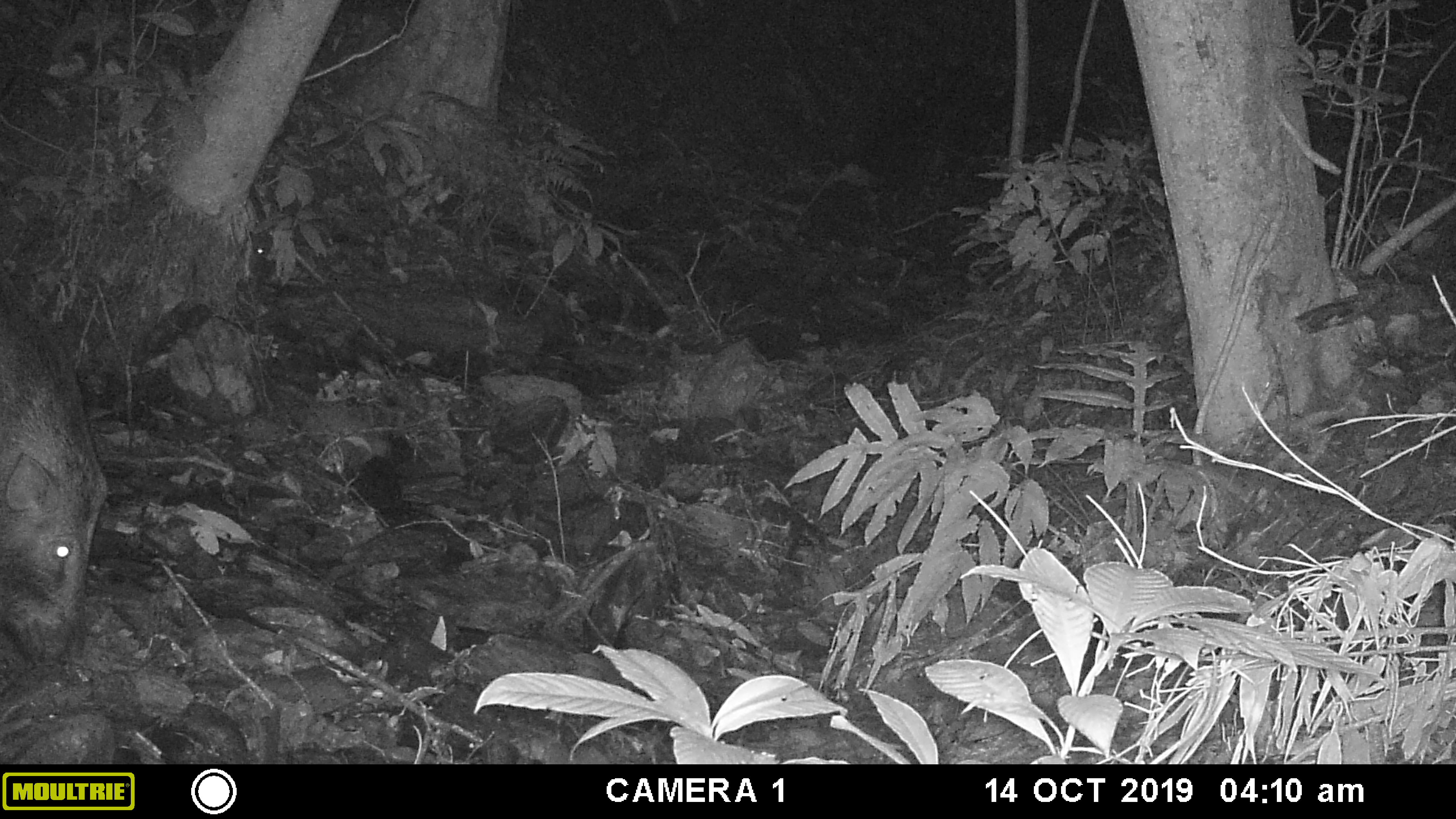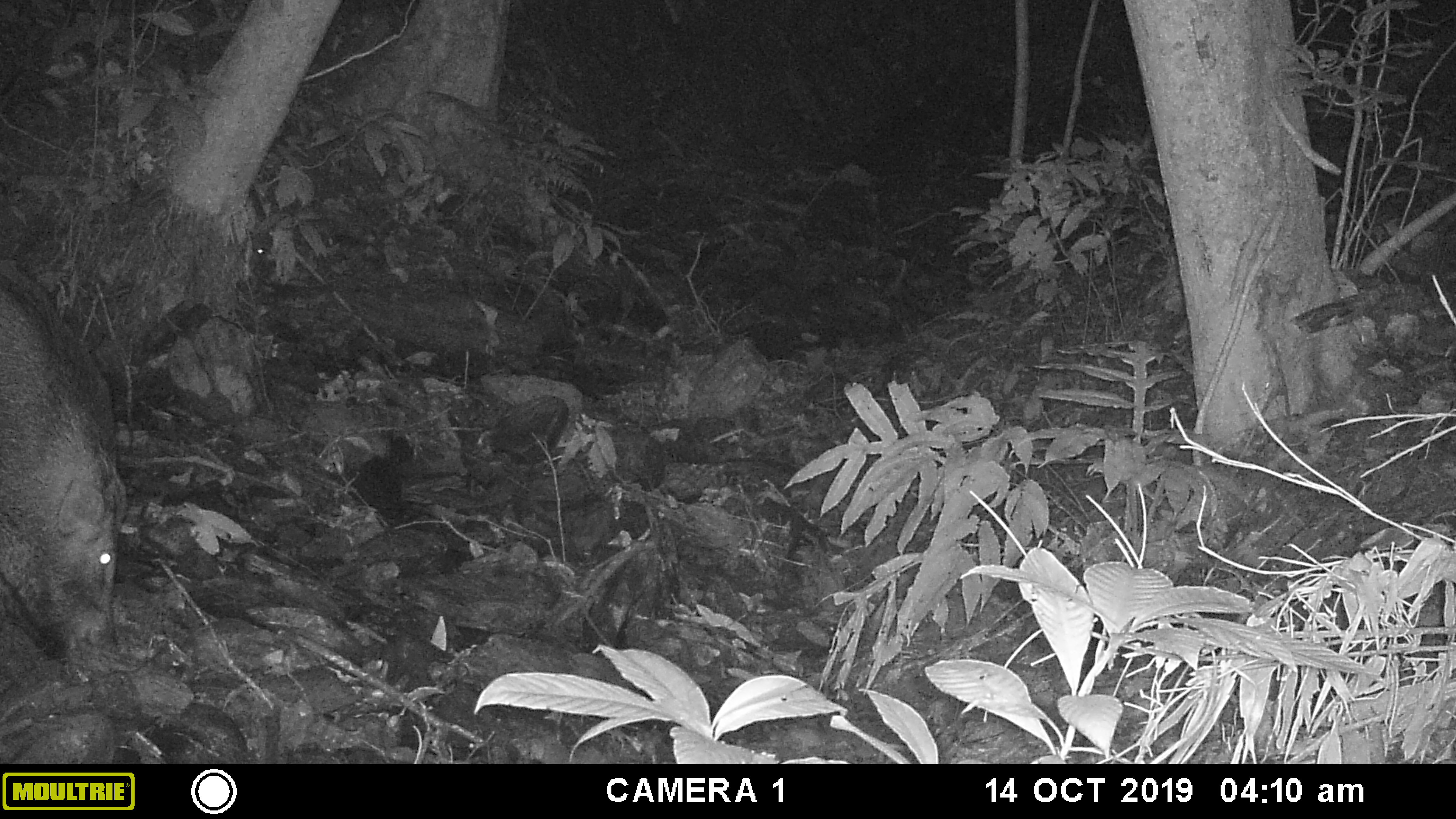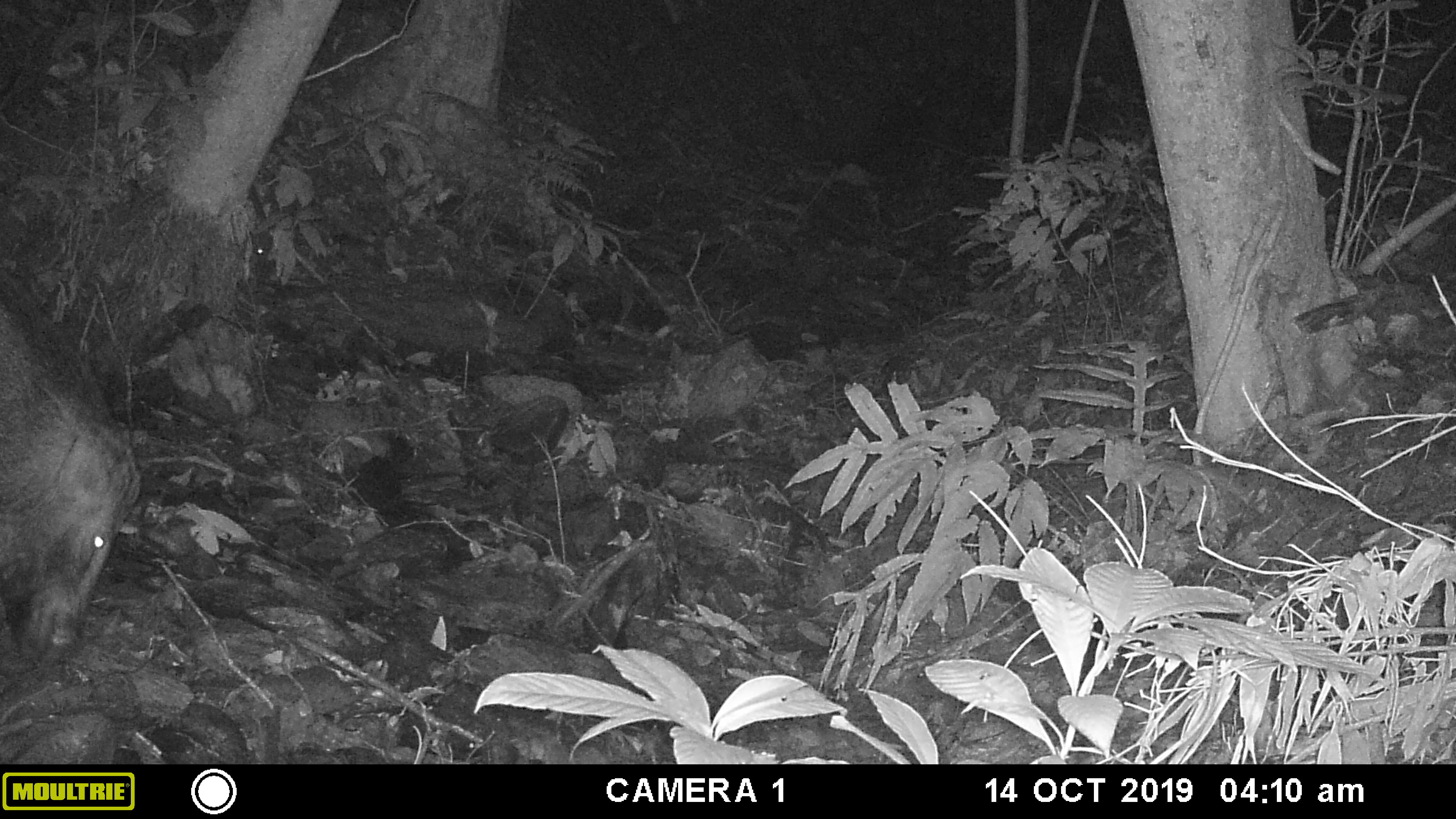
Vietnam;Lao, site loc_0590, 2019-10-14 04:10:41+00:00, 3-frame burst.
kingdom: Animalia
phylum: Chordata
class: Mammalia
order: Artiodactyla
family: Suidae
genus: Sus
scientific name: Sus scrofa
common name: eurasian wild pig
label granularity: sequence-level